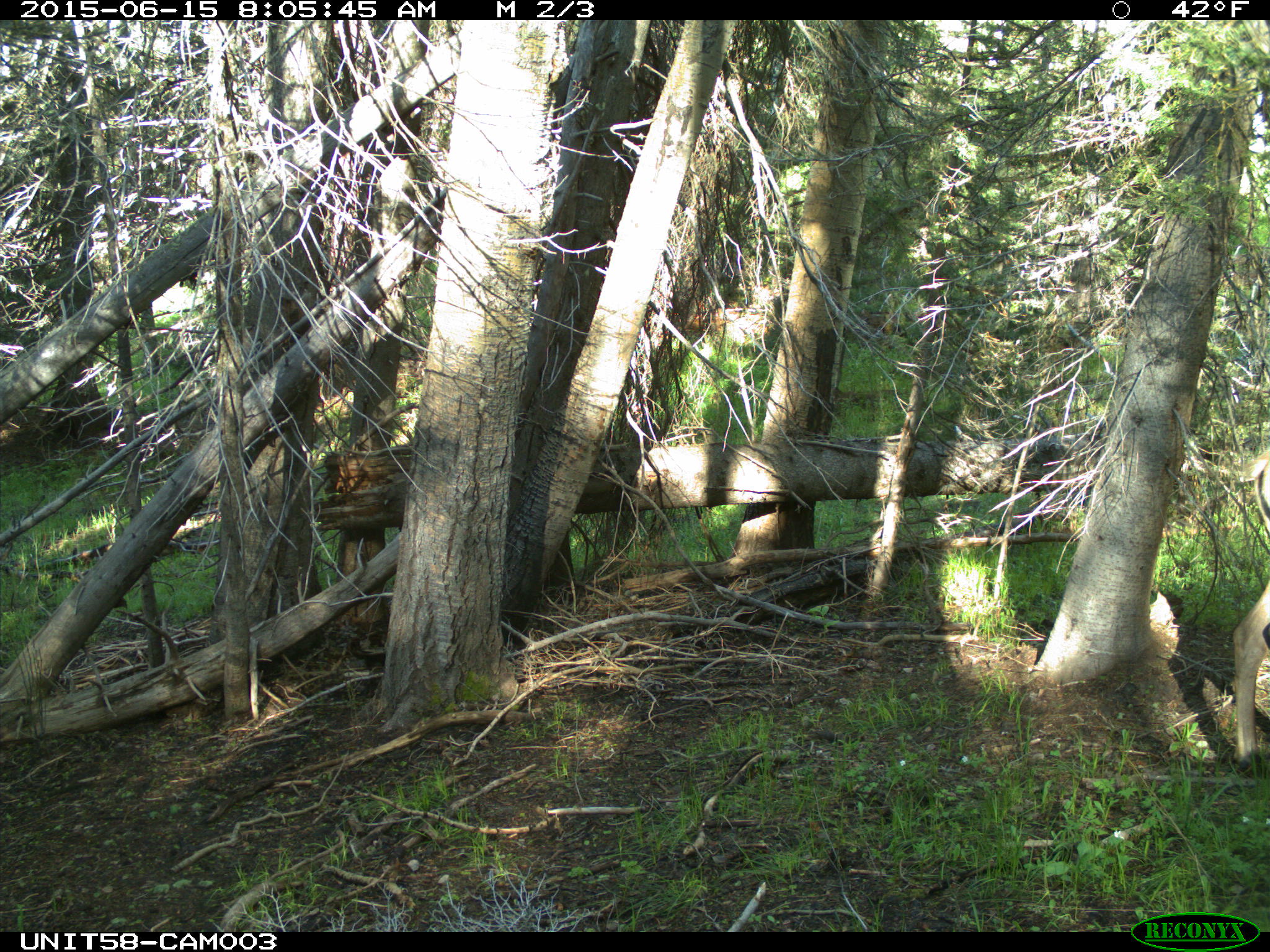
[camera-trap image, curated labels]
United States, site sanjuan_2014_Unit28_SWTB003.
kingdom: Animalia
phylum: Chordata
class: Mammalia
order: Artiodactyla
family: Cervidae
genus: Cervus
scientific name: Cervus elaphus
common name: red deer